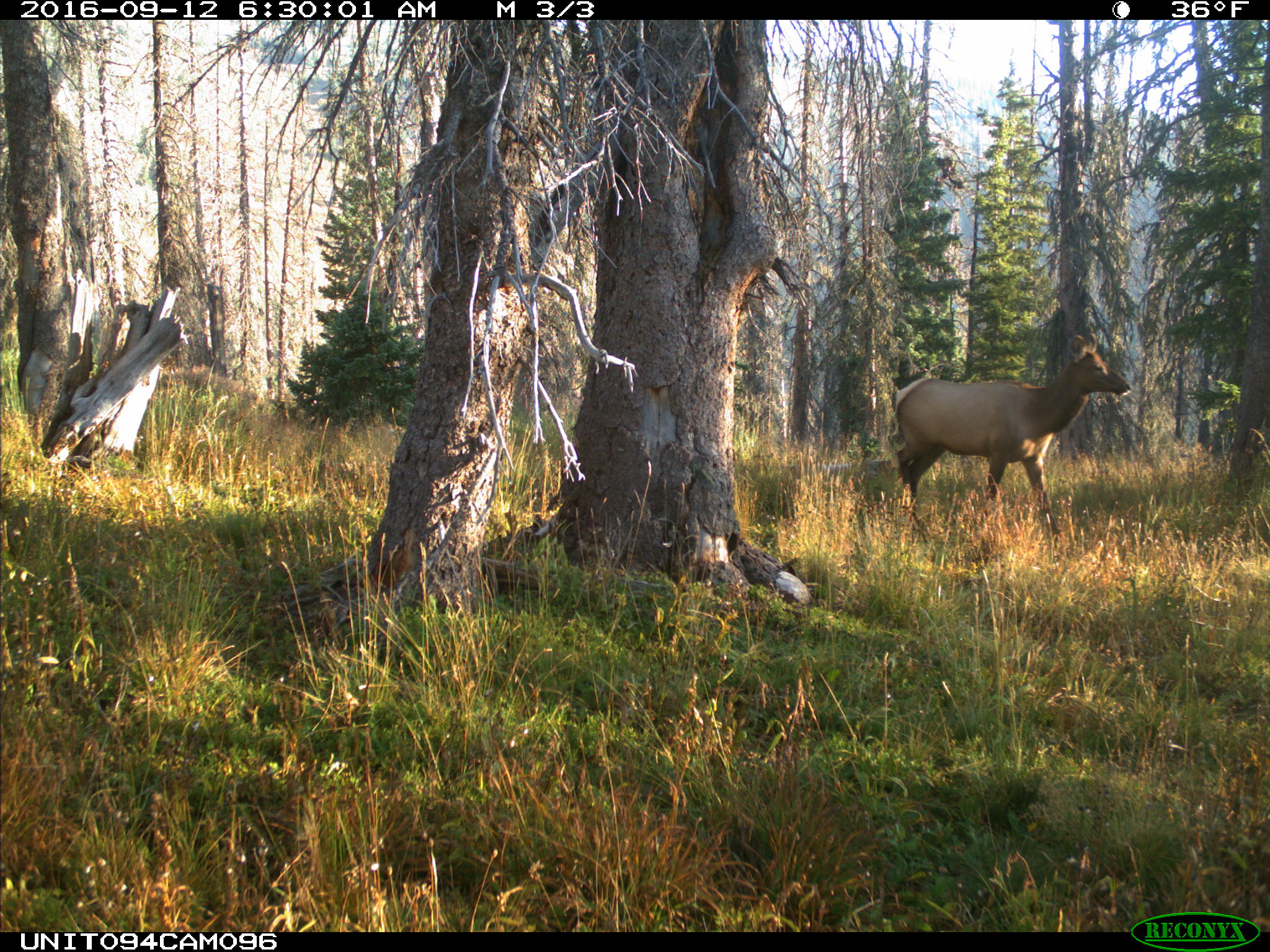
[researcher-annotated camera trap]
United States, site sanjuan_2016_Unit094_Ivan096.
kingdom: Animalia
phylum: Chordata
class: Mammalia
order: Artiodactyla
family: Cervidae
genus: Cervus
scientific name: Cervus elaphus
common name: red deer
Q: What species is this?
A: Cervus elaphus (red deer).